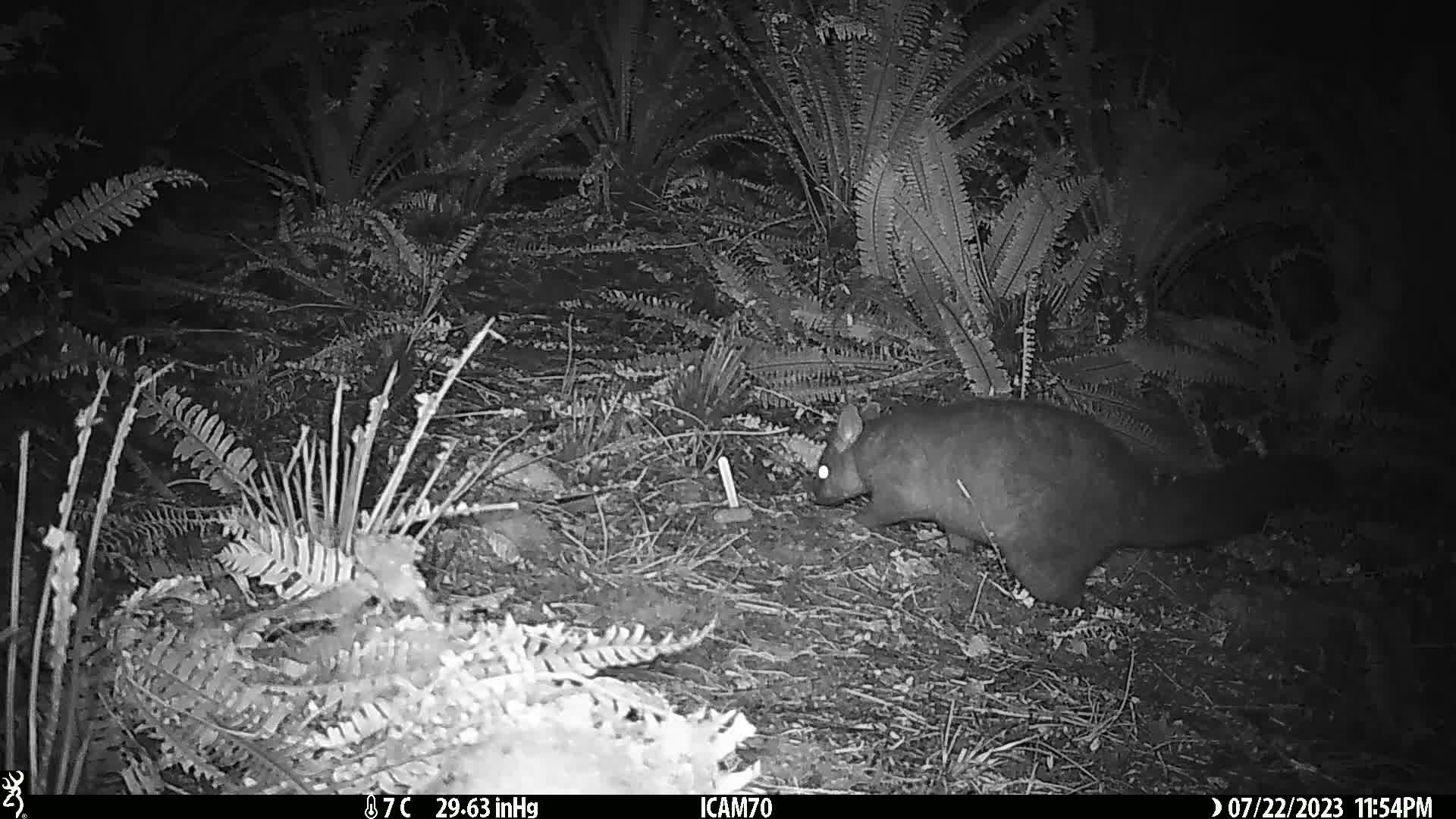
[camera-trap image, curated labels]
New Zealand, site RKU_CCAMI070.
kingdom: Animalia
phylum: Chordata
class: Mammalia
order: Diprotodontia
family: Phalangeridae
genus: Trichosurus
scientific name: Trichosurus vulpecula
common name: common brushtail possum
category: possum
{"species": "possum (common brushtail possum) (Trichosurus vulpecula)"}